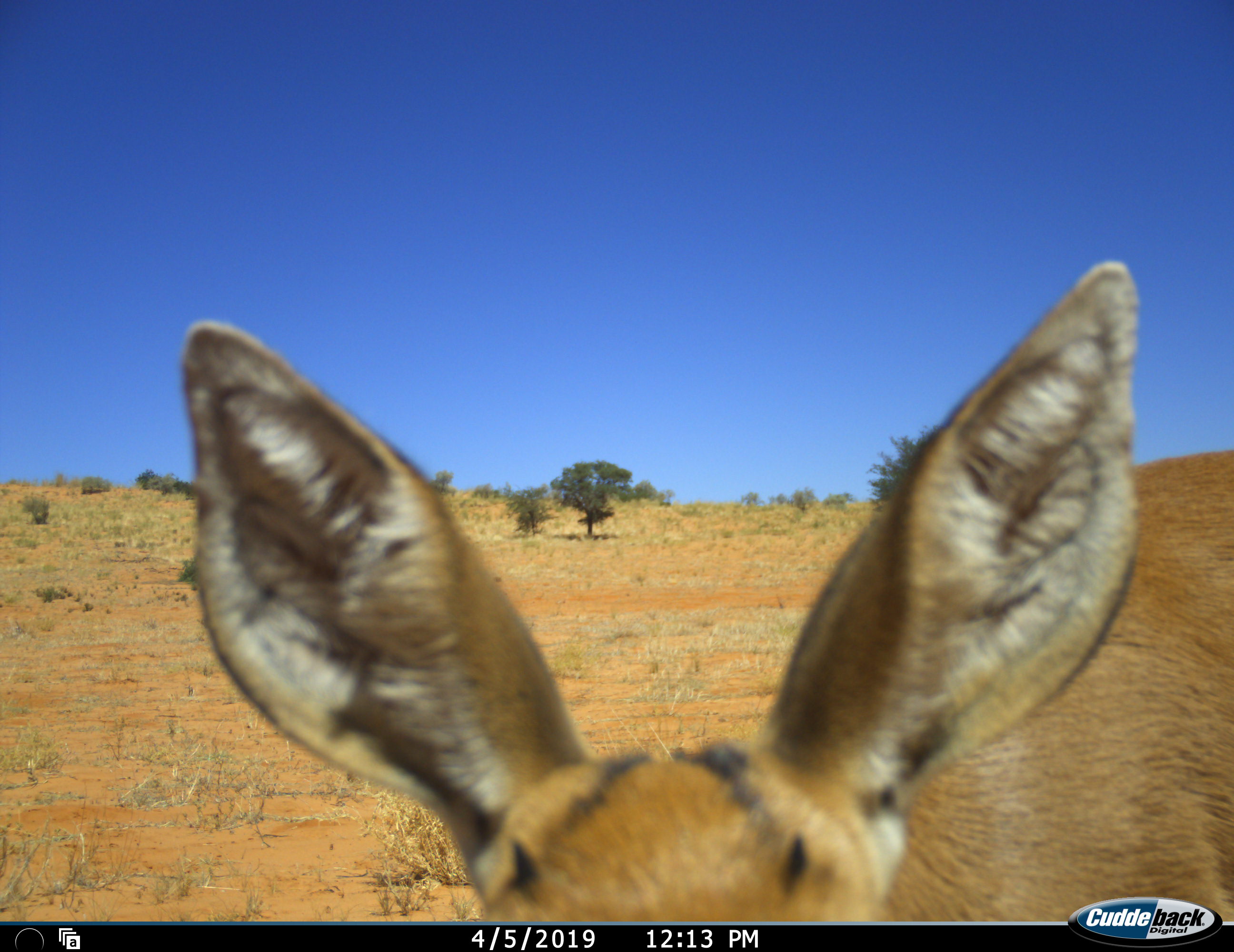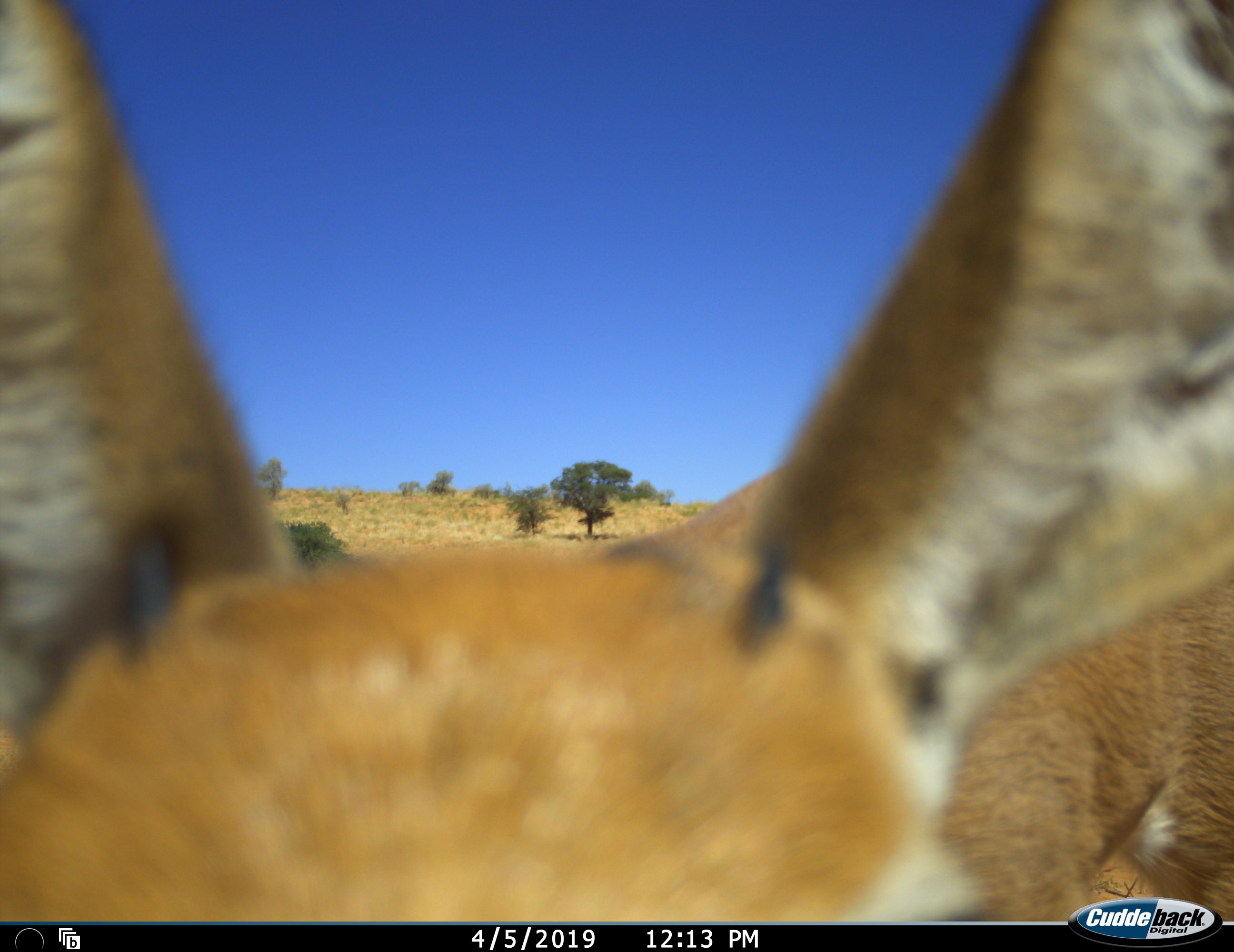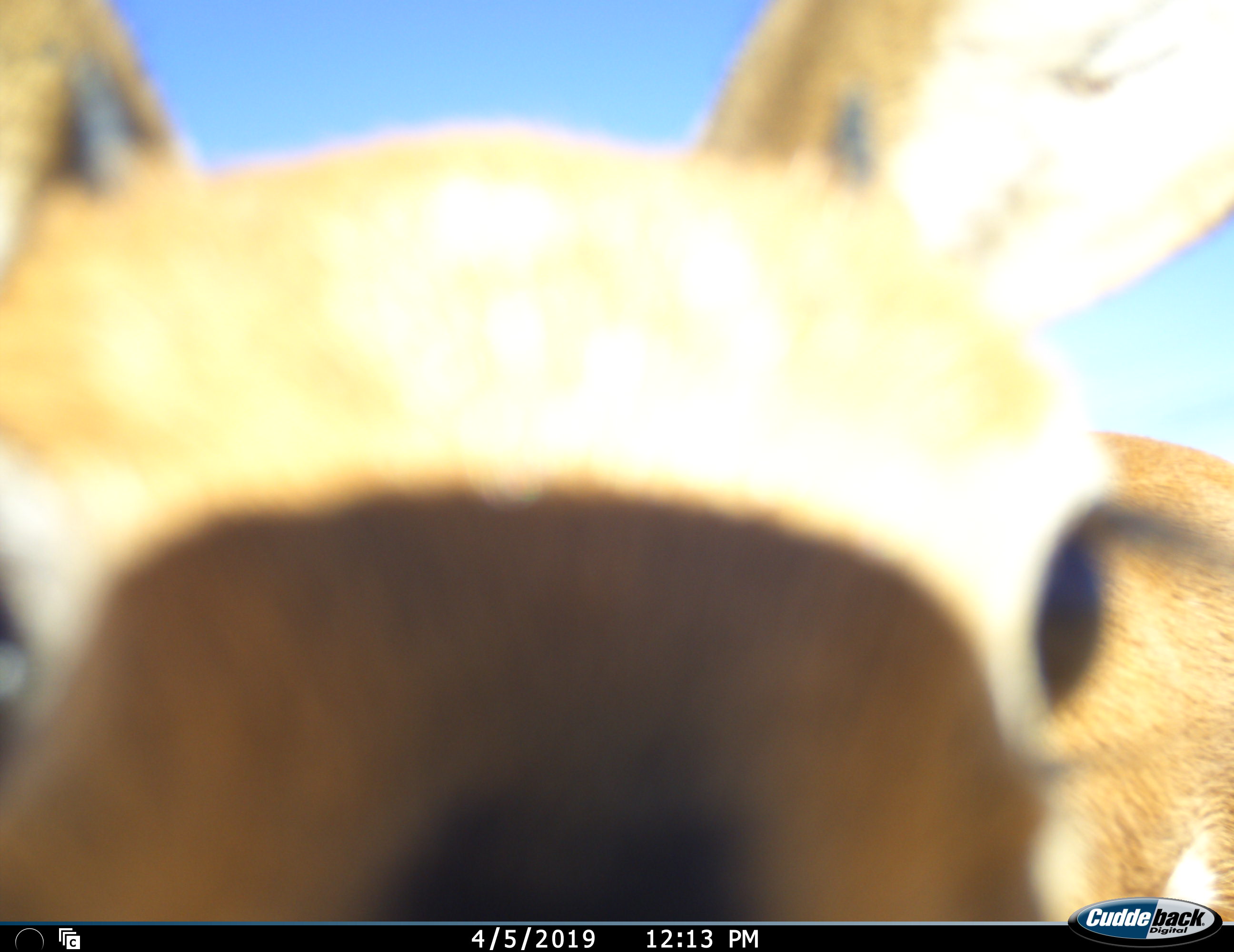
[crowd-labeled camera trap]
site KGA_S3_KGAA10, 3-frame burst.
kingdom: Animalia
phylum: Chordata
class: Mammalia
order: Artiodactyla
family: Bovidae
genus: Raphicerus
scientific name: Raphicerus campestris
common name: steenbok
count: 1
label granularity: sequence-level